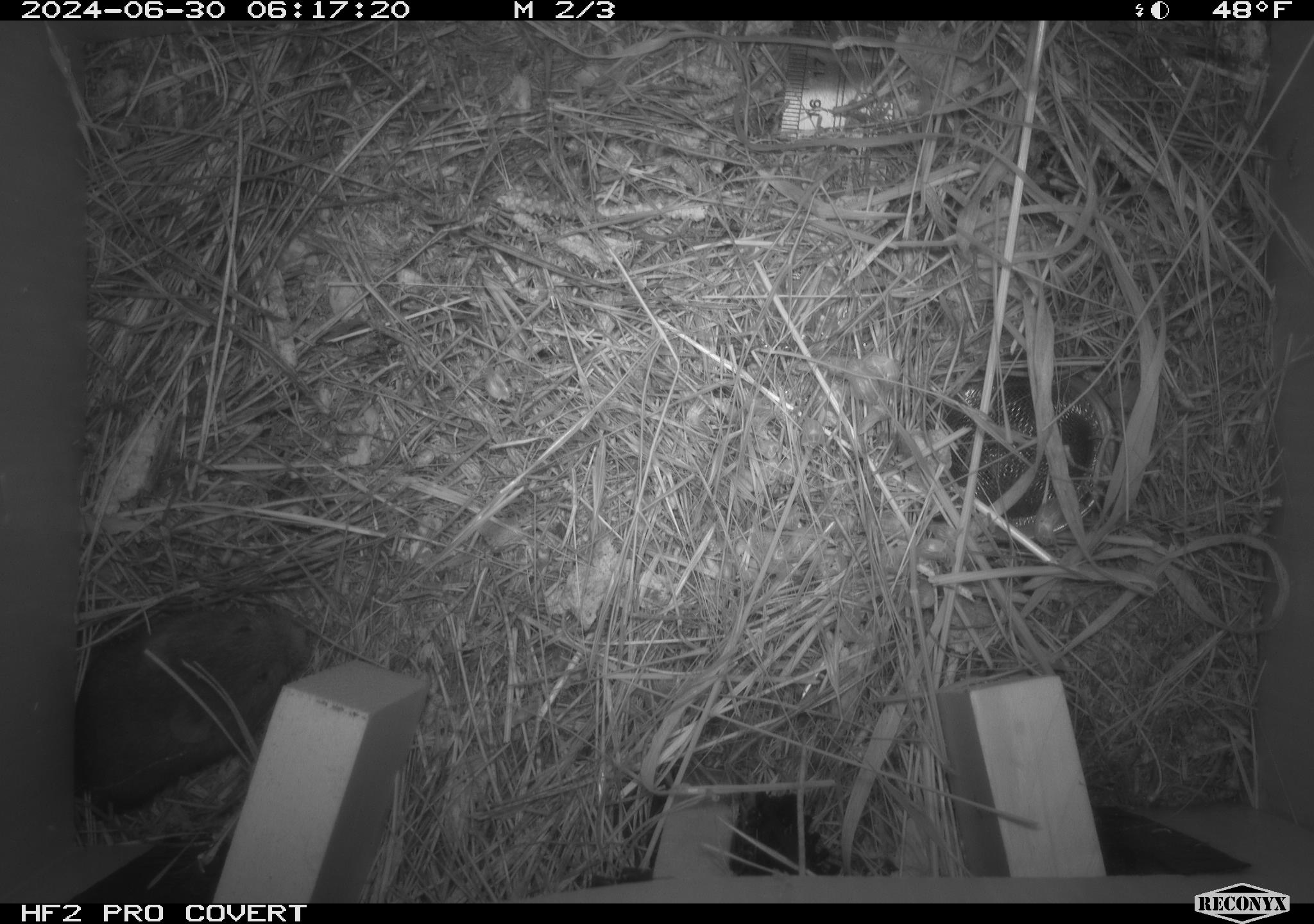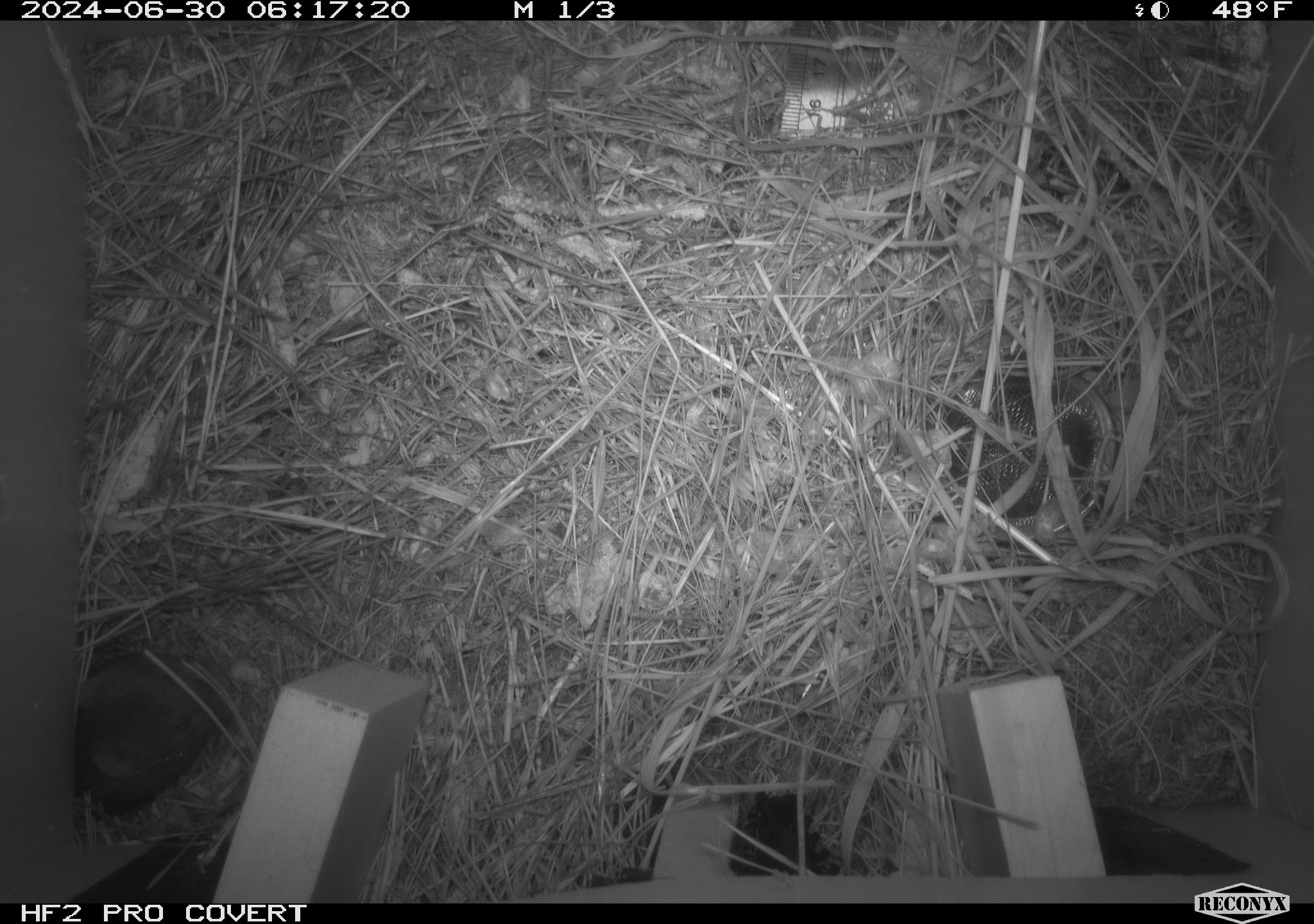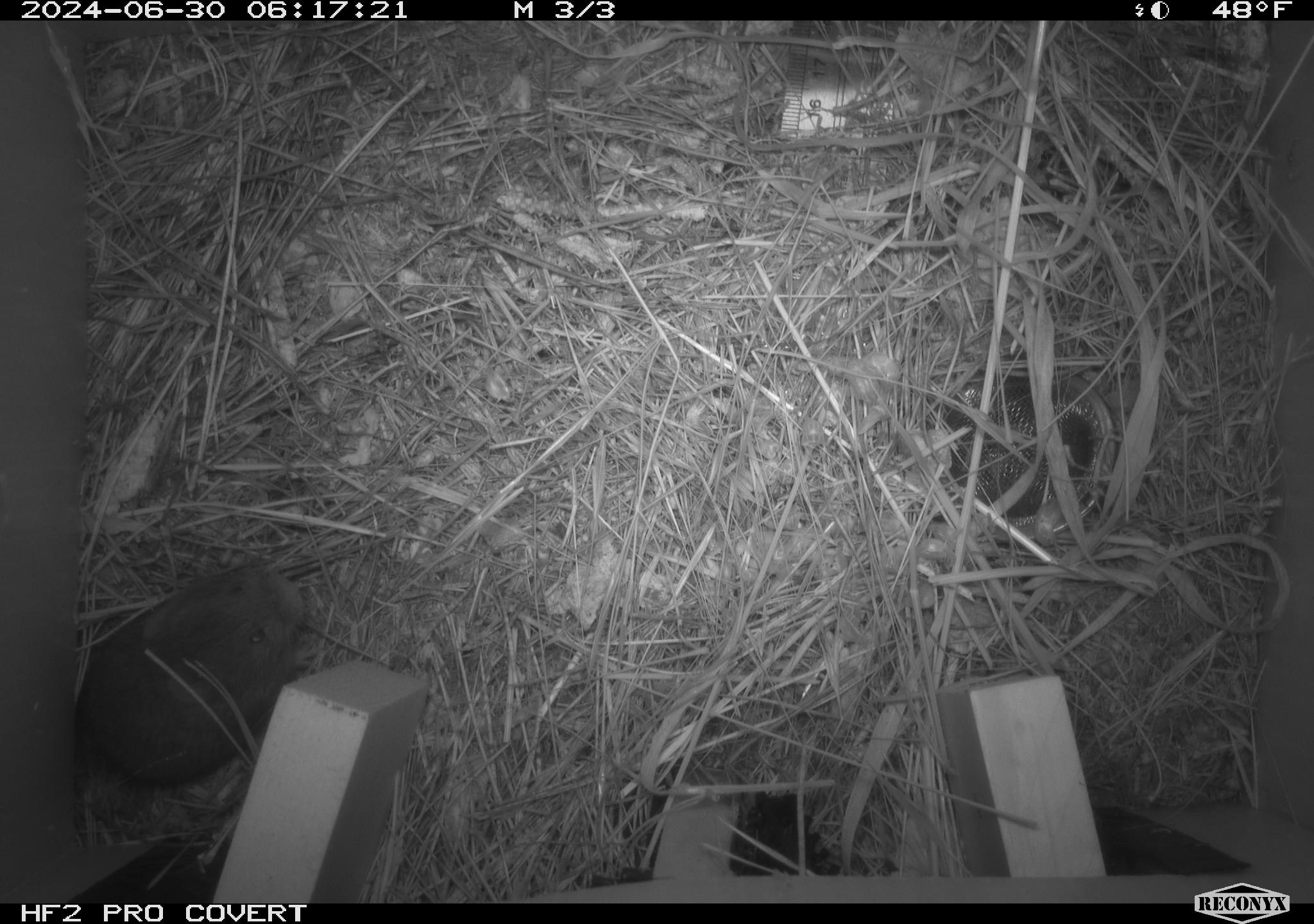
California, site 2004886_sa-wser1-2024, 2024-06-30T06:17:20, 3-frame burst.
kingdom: Animalia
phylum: Chordata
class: Mammalia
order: Rodentia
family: Cricetidae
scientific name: Arvicolinae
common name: voles, lemmings, and muskrats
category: arvicolinae subfamily